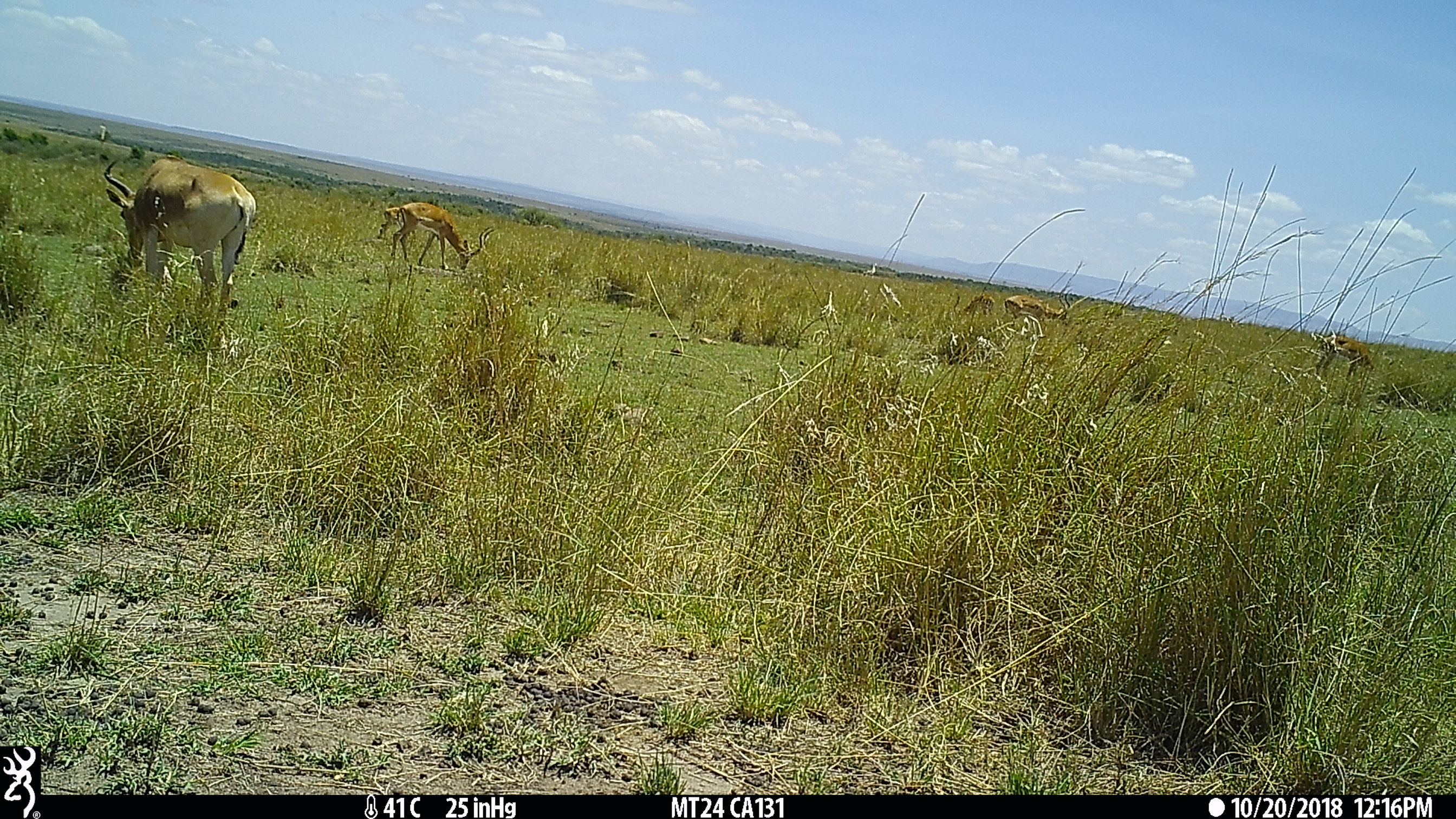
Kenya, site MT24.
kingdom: Animalia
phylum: Chordata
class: Mammalia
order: Artiodactyla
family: Bovidae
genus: Aepyceros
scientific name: Aepyceros melampus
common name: impala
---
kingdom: Animalia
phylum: Chordata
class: Mammalia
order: Artiodactyla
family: Bovidae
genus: Alcelaphus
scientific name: Alcelaphus buselaphus cokii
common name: coke's hartebeest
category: hartebeest cokes